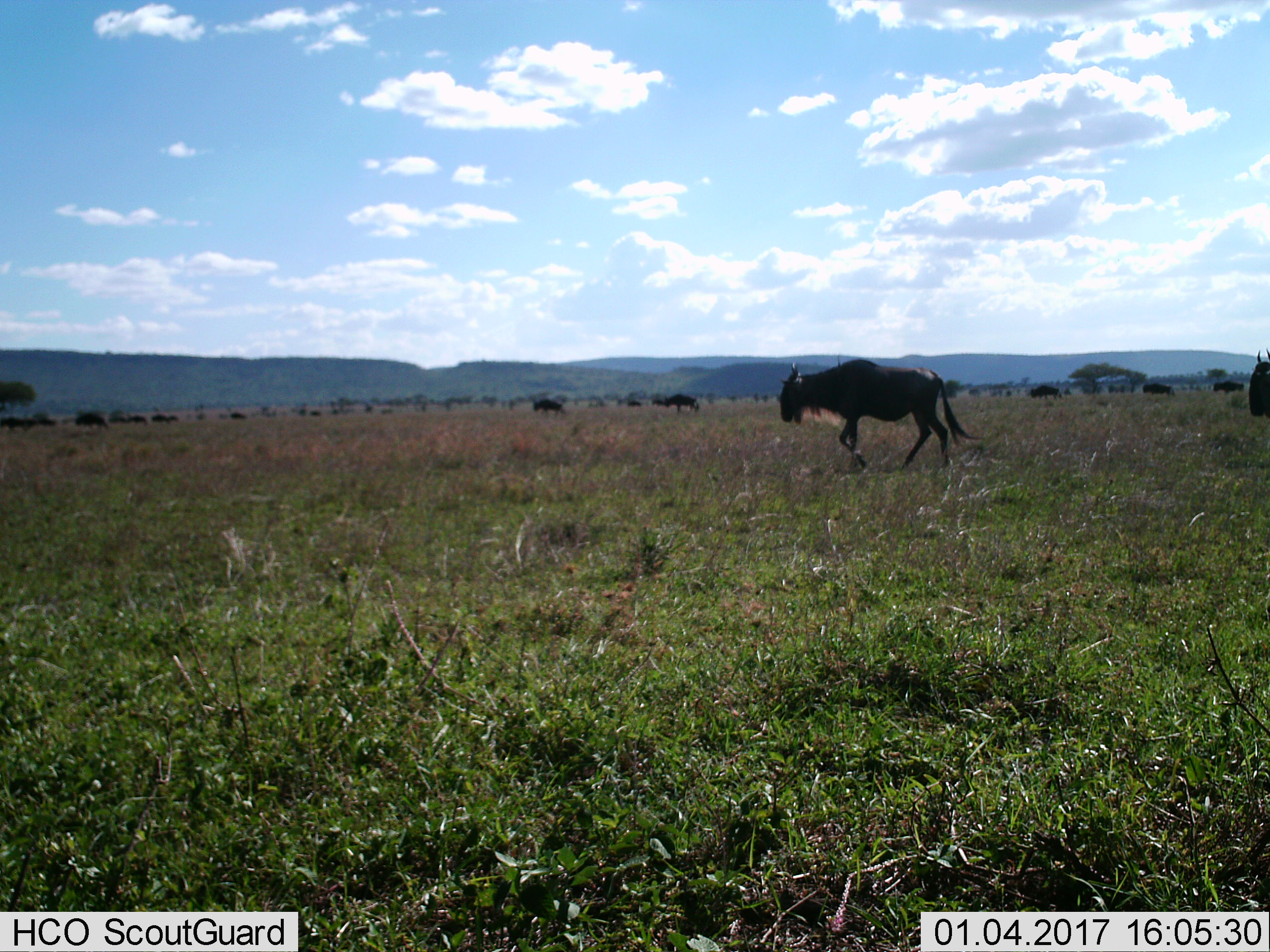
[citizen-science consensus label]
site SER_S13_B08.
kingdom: Animalia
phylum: Chordata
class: Mammalia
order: Artiodactyla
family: Bovidae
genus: Connochaetes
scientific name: Connochaetes taurinus taurinus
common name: blue wildebeest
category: wildebeestblue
Wildebeestblue (blue wildebeest) (Connochaetes taurinus taurinus), count 11-50. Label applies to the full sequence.